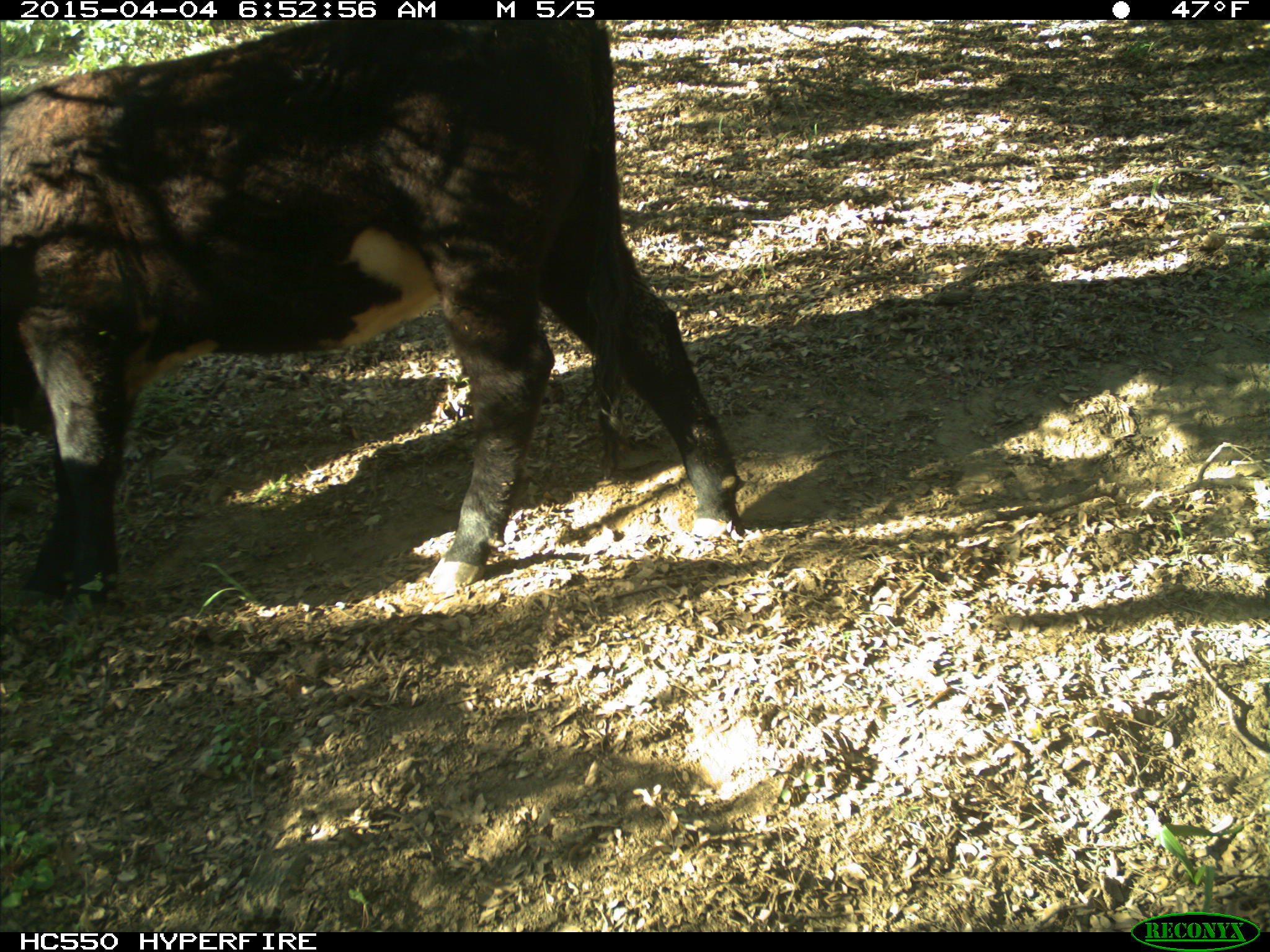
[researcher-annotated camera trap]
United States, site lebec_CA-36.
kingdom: Animalia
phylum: Chordata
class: Mammalia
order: Artiodactyla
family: Bovidae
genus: Bos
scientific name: Bos taurus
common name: domestic cow